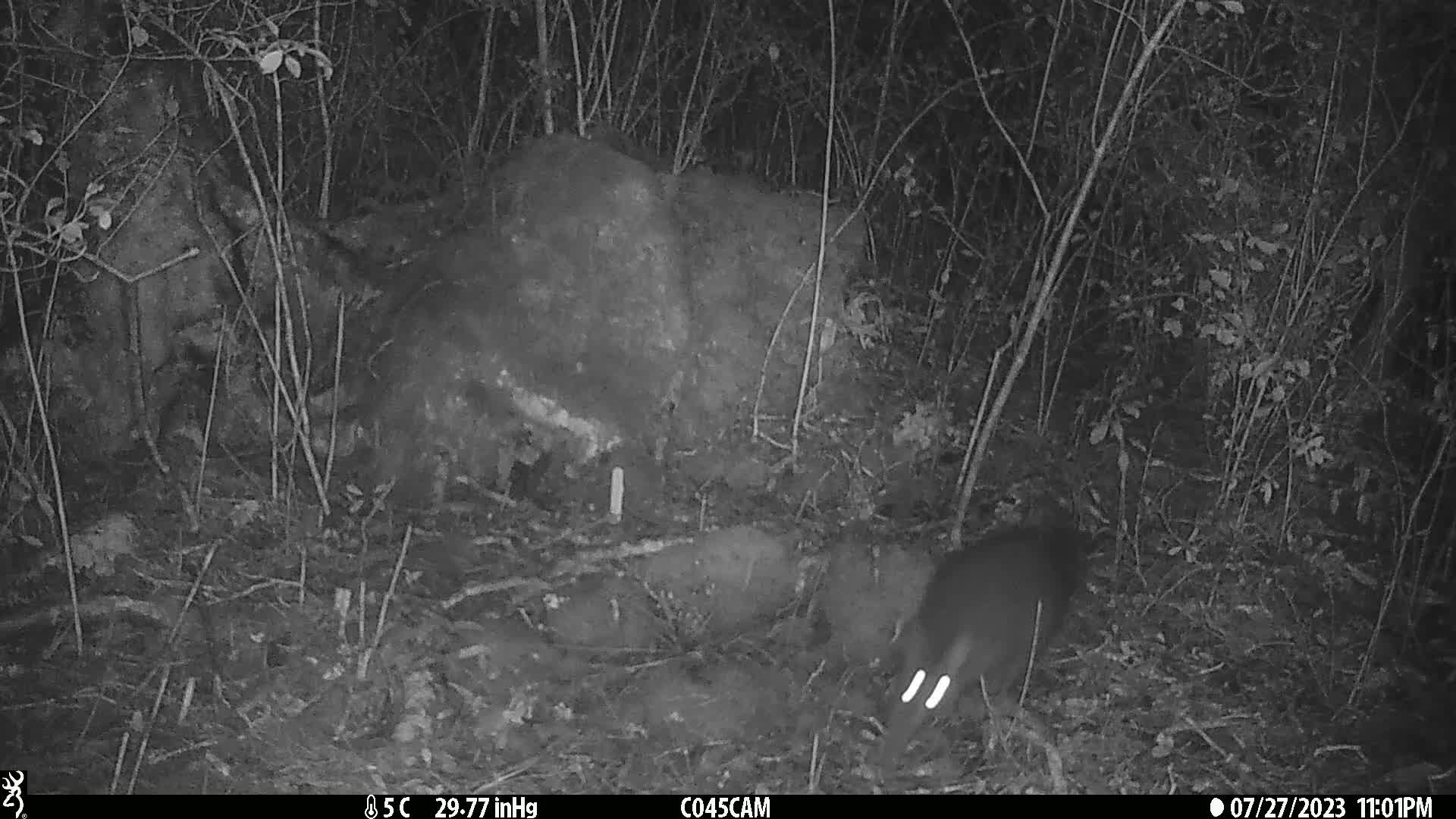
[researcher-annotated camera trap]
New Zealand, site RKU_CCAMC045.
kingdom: Animalia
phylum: Chordata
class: Mammalia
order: Diprotodontia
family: Phalangeridae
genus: Trichosurus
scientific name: Trichosurus vulpecula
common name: common brushtail possum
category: possum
Possum (common brushtail possum) (Trichosurus vulpecula).